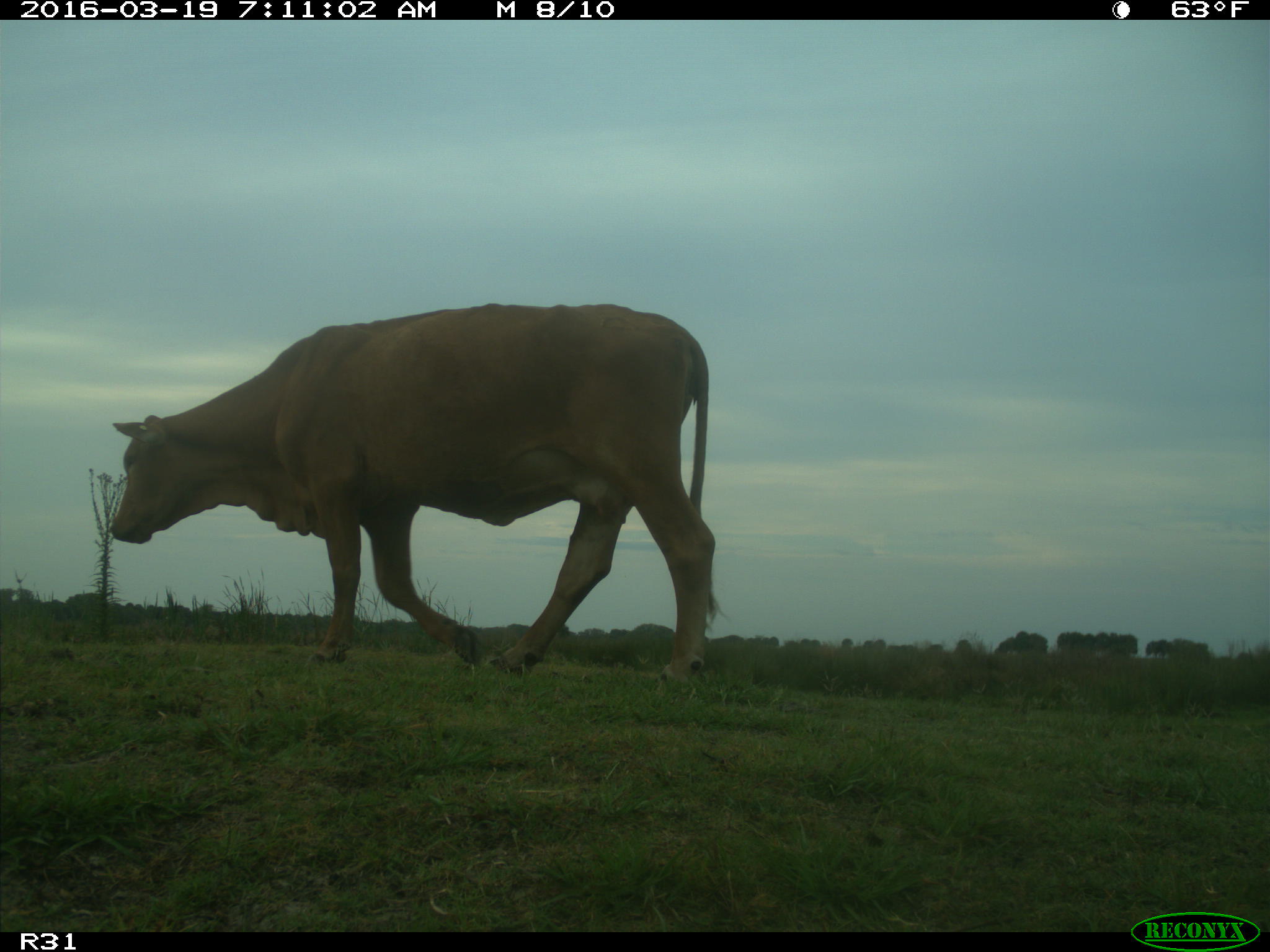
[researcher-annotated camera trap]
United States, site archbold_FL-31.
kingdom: Animalia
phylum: Chordata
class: Mammalia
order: Artiodactyla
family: Bovidae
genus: Bos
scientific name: Bos taurus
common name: domestic cow